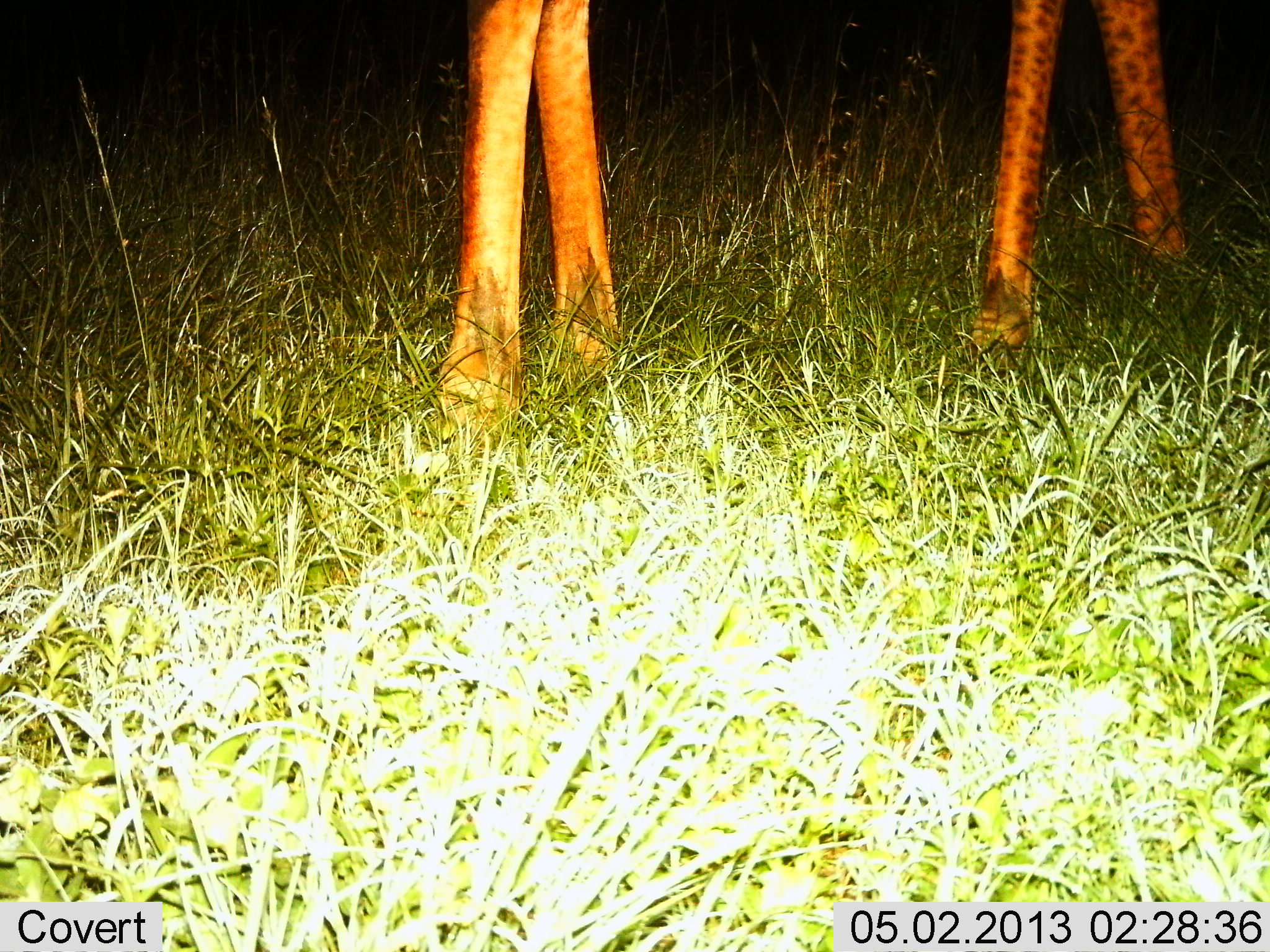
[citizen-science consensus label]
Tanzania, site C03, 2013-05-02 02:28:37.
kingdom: Animalia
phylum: Chordata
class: Mammalia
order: Artiodactyla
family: Giraffidae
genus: Giraffa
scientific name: Giraffa camelopardalis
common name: giraffe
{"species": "giraffe (Giraffa camelopardalis)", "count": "1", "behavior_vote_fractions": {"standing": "88%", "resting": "0%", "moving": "12%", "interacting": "0%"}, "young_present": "0%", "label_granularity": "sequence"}